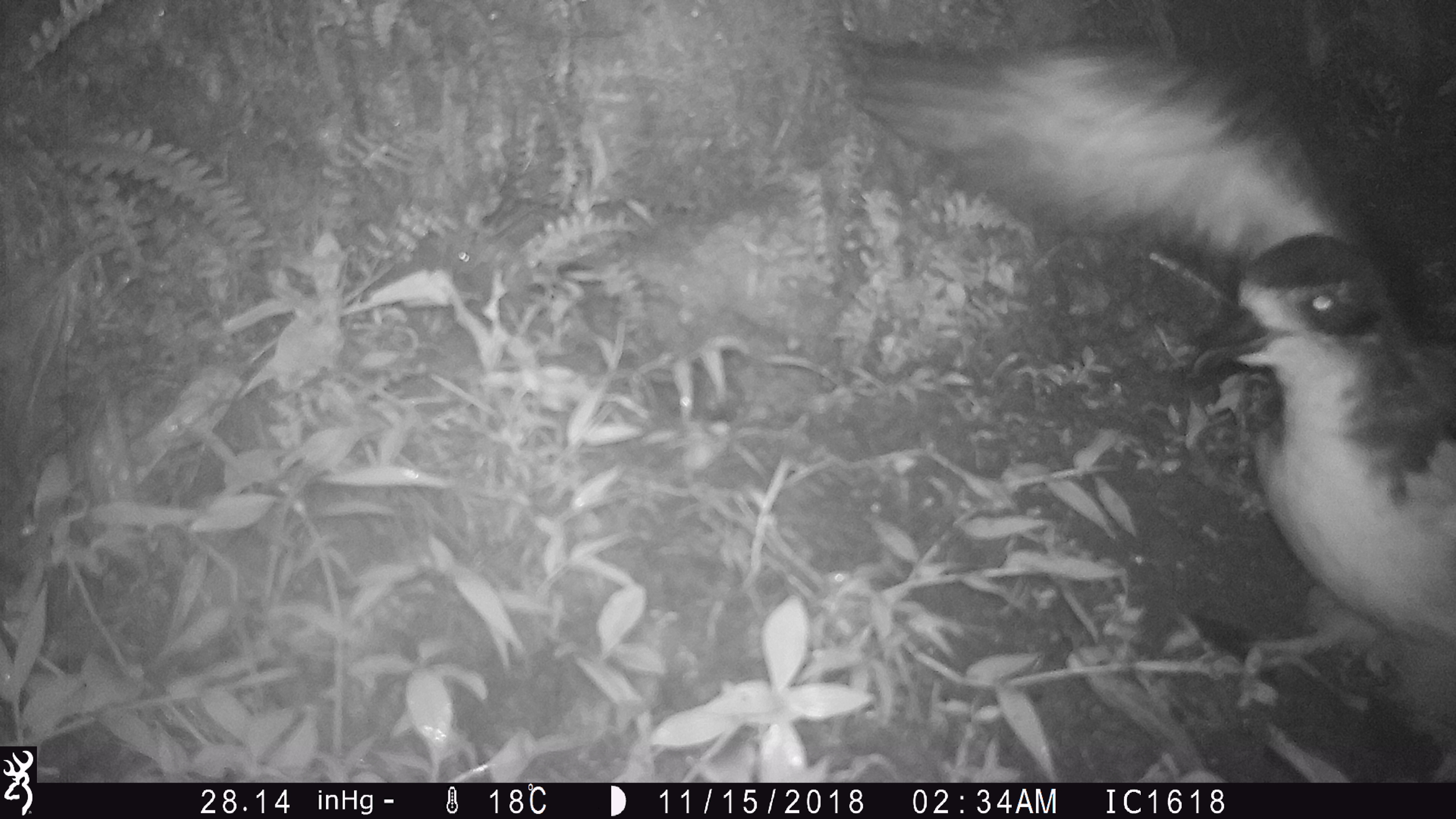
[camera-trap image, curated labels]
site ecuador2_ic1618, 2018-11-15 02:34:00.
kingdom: Animalia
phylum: Chordata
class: Aves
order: Procellariiformes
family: Procellariidae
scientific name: Procellariidae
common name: petrel chick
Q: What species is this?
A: Petrel chick (Procellariidae).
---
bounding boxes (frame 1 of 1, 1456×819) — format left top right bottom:
petrel chick: 813 9 1456 781